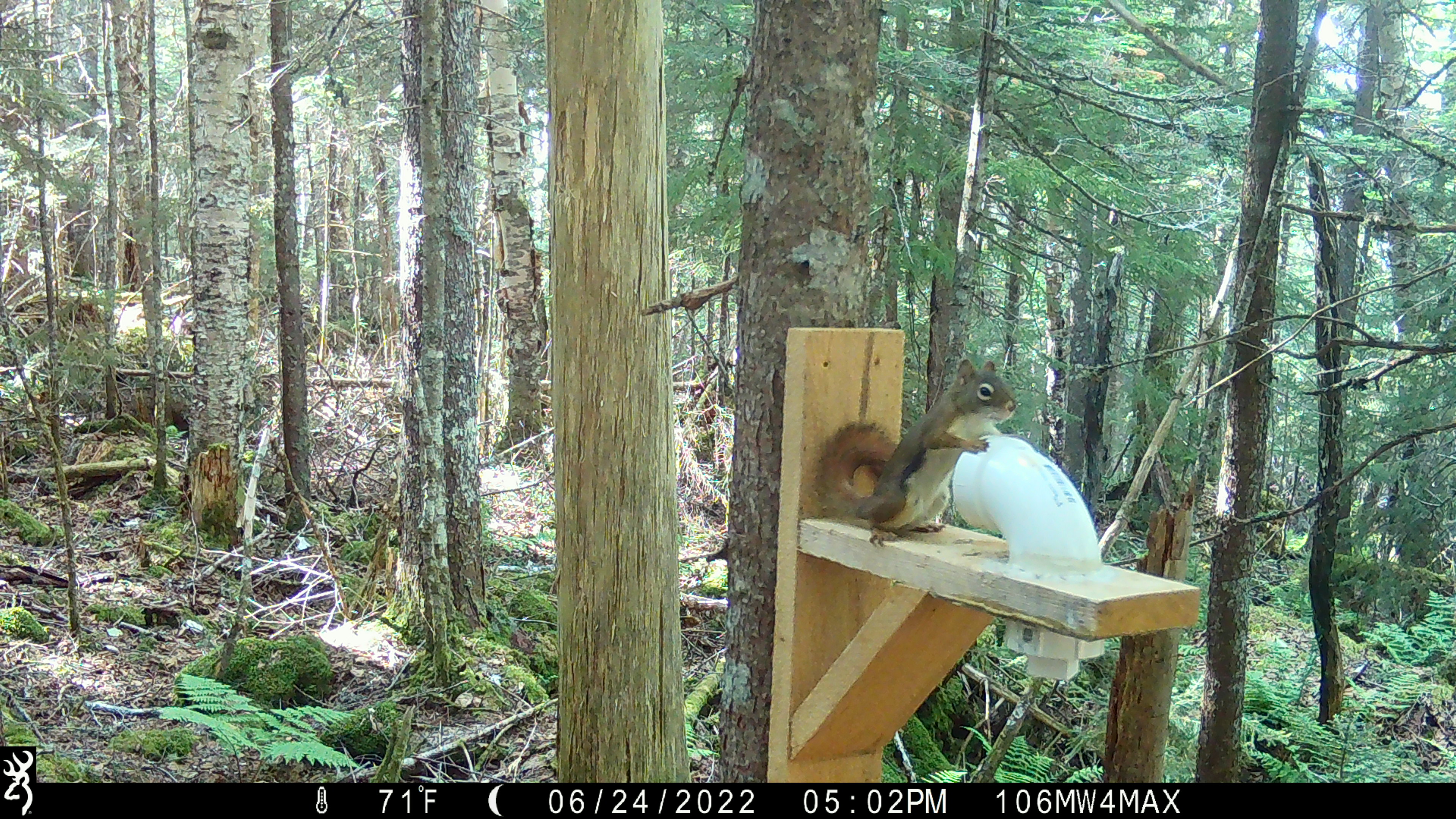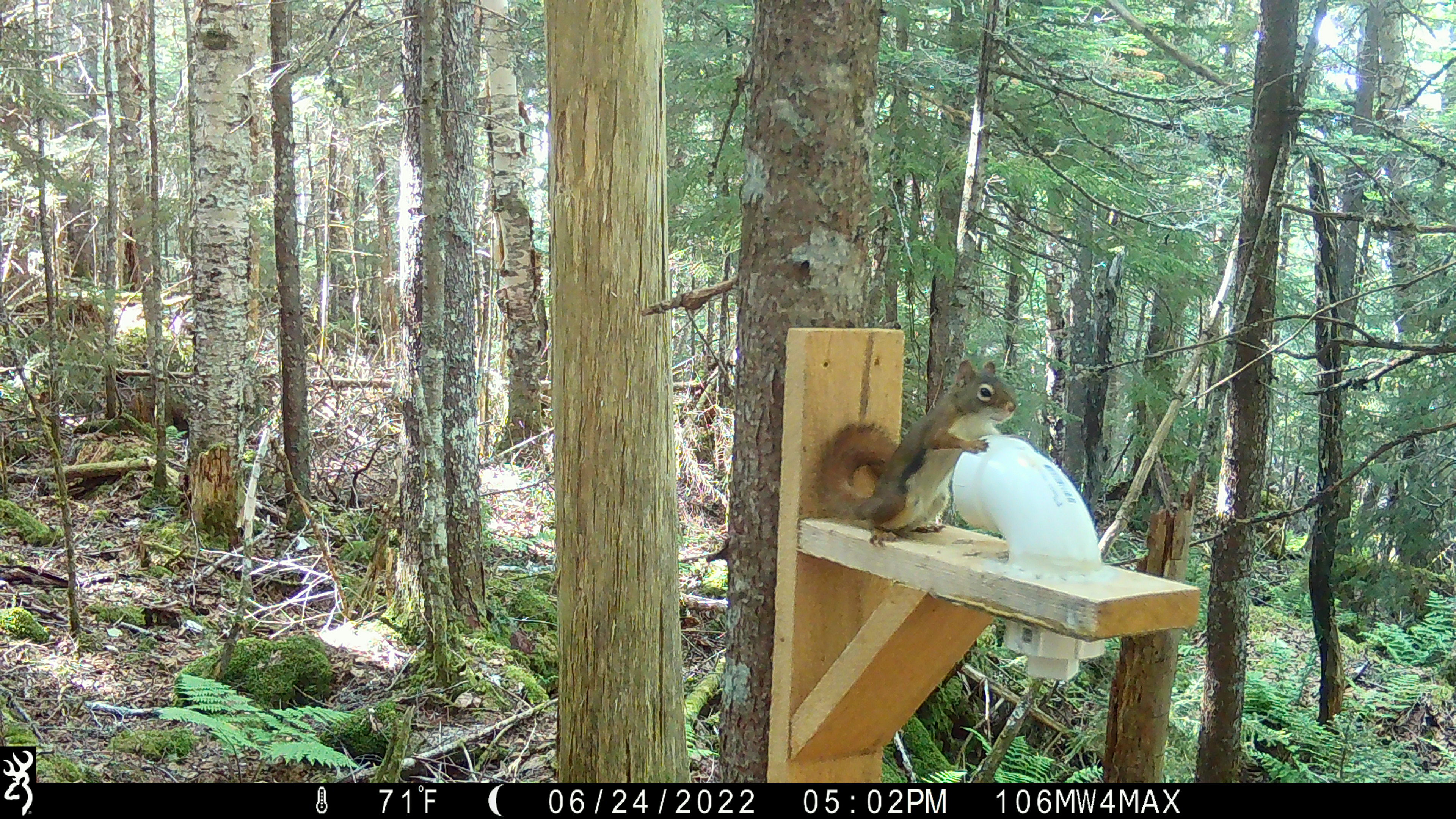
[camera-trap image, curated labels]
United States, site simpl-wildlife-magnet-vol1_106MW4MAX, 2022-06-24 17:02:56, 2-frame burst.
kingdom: Animalia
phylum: Chordata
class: Mammalia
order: Rodentia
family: Sciuridae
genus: Tamiasciurus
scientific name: Tamiasciurus hudsonicus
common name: red squirrel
Red squirrel (Tamiasciurus hudsonicus).